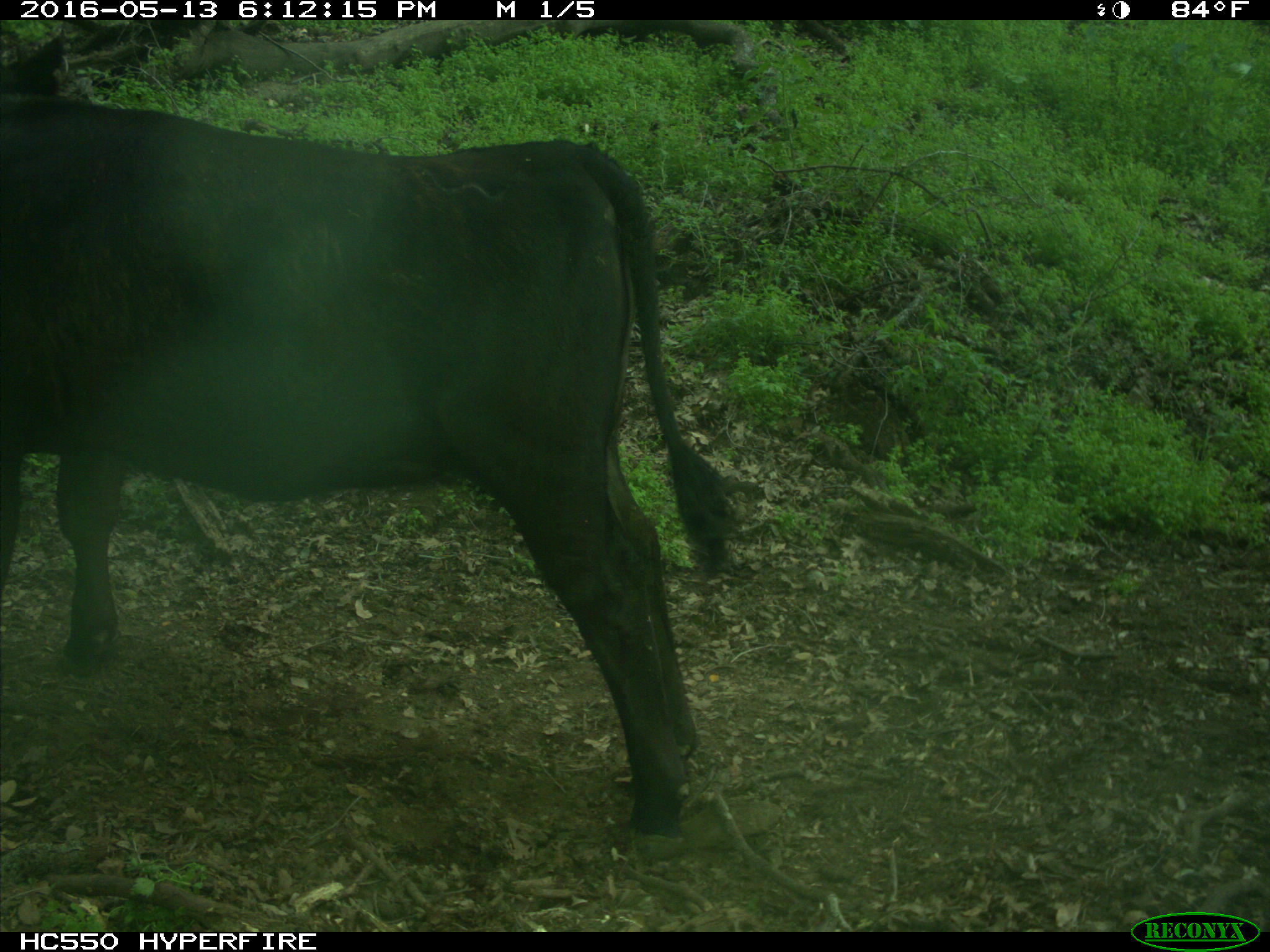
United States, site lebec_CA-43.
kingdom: Animalia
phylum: Chordata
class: Mammalia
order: Artiodactyla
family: Bovidae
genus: Bos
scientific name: Bos taurus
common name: domestic cow